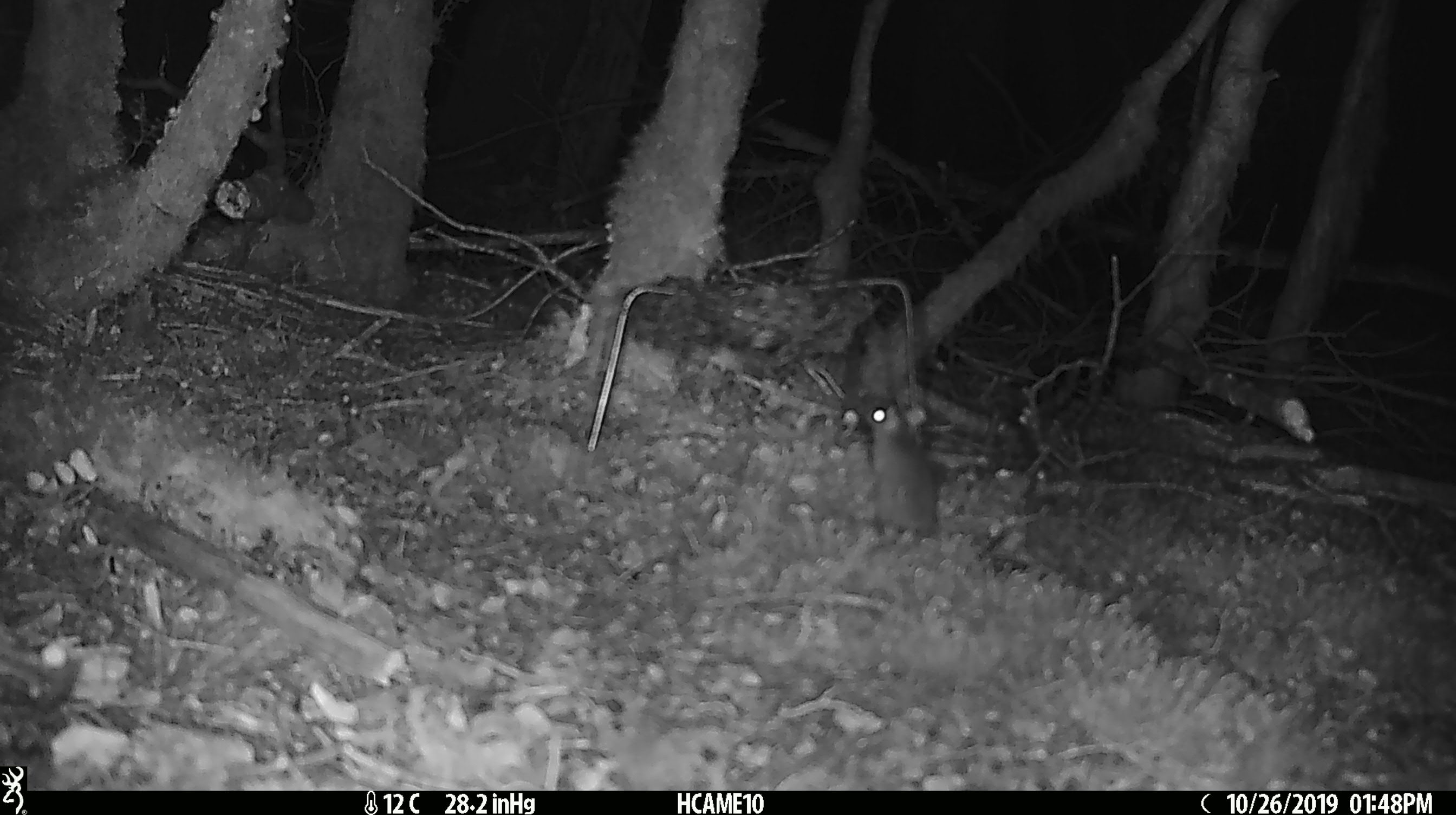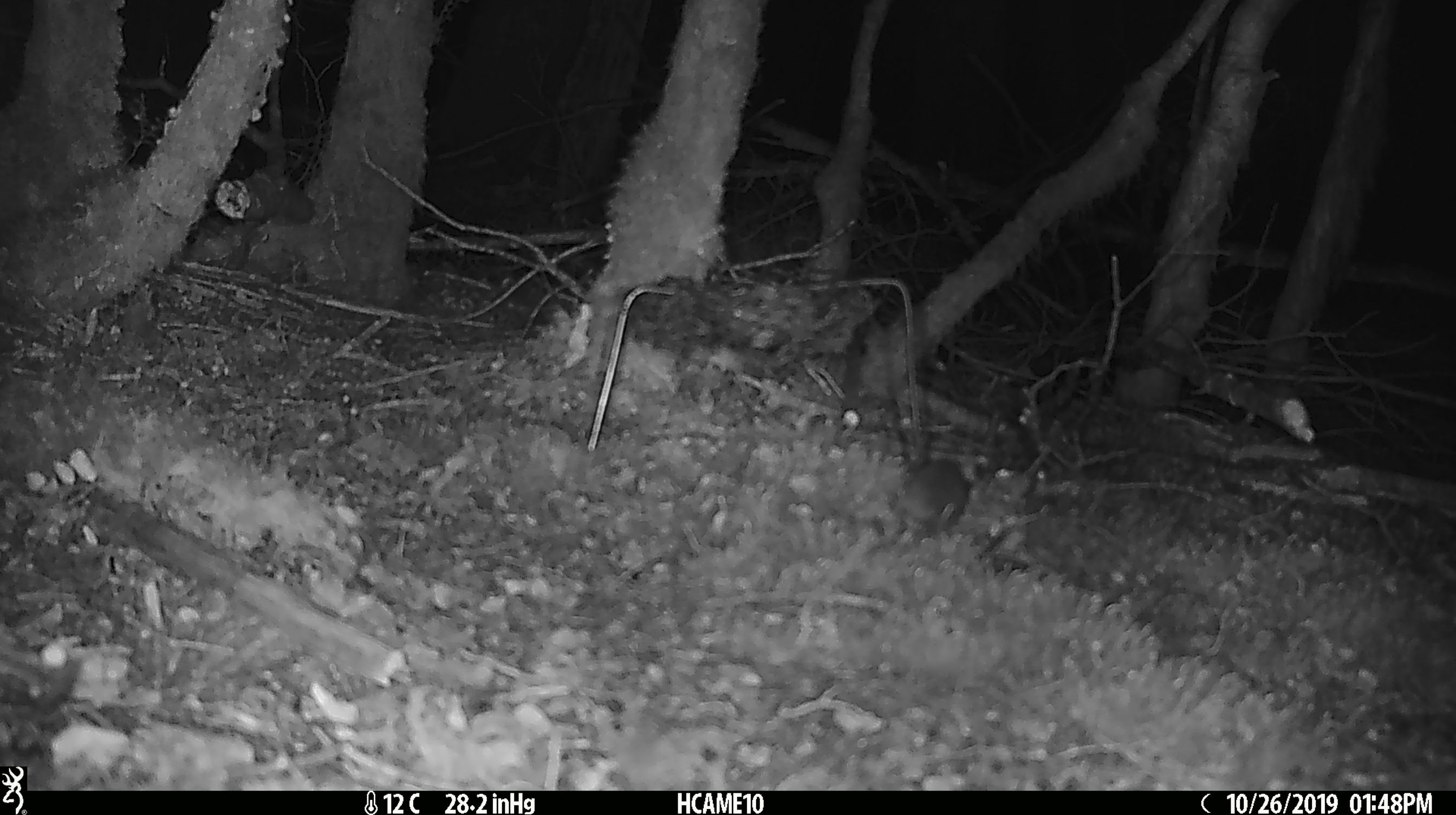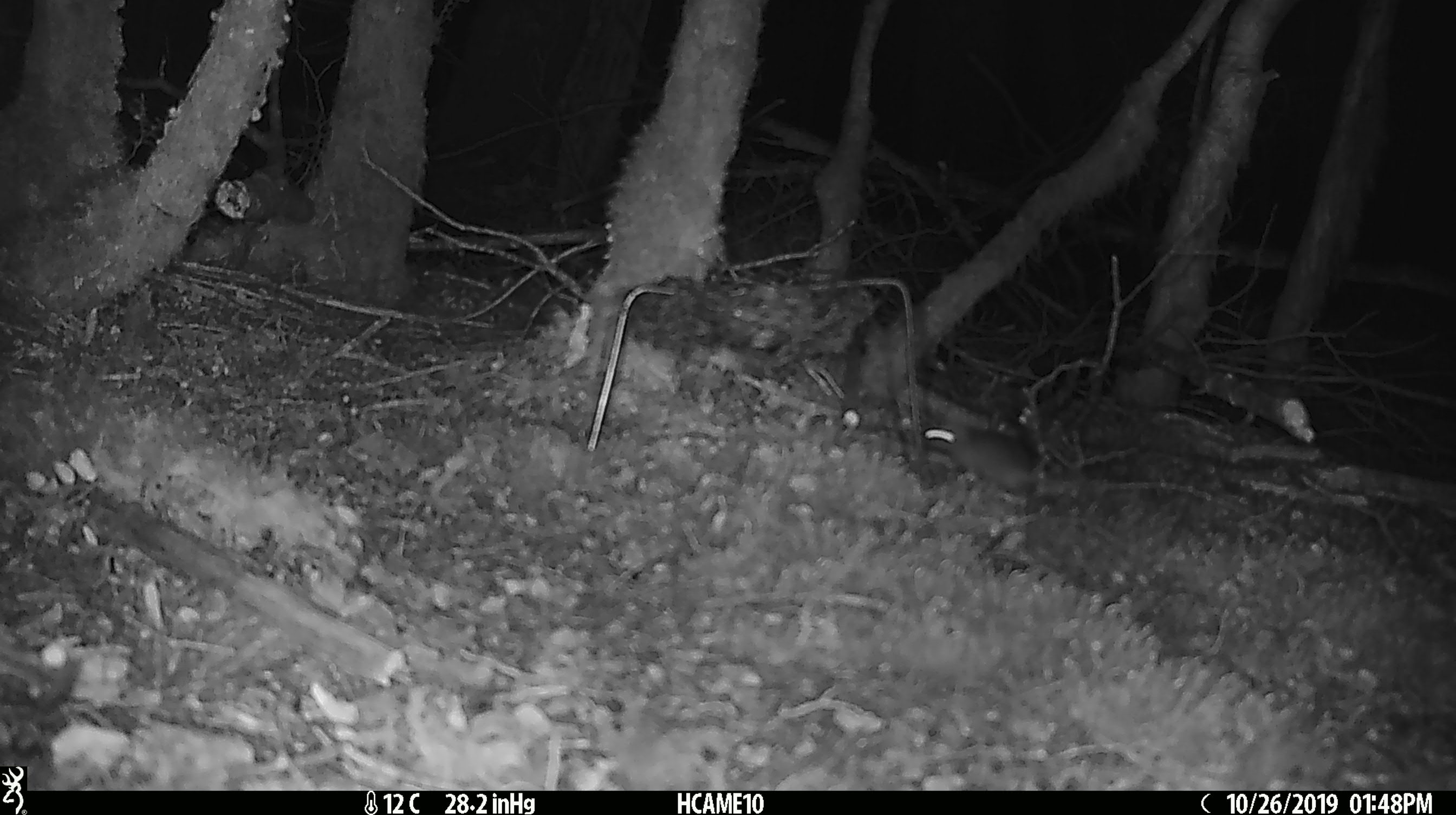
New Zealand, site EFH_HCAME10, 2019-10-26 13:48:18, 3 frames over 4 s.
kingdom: Animalia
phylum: Chordata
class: Mammalia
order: Rodentia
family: Muridae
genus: Mus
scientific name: Mus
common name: mouse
Mouse (Mus).